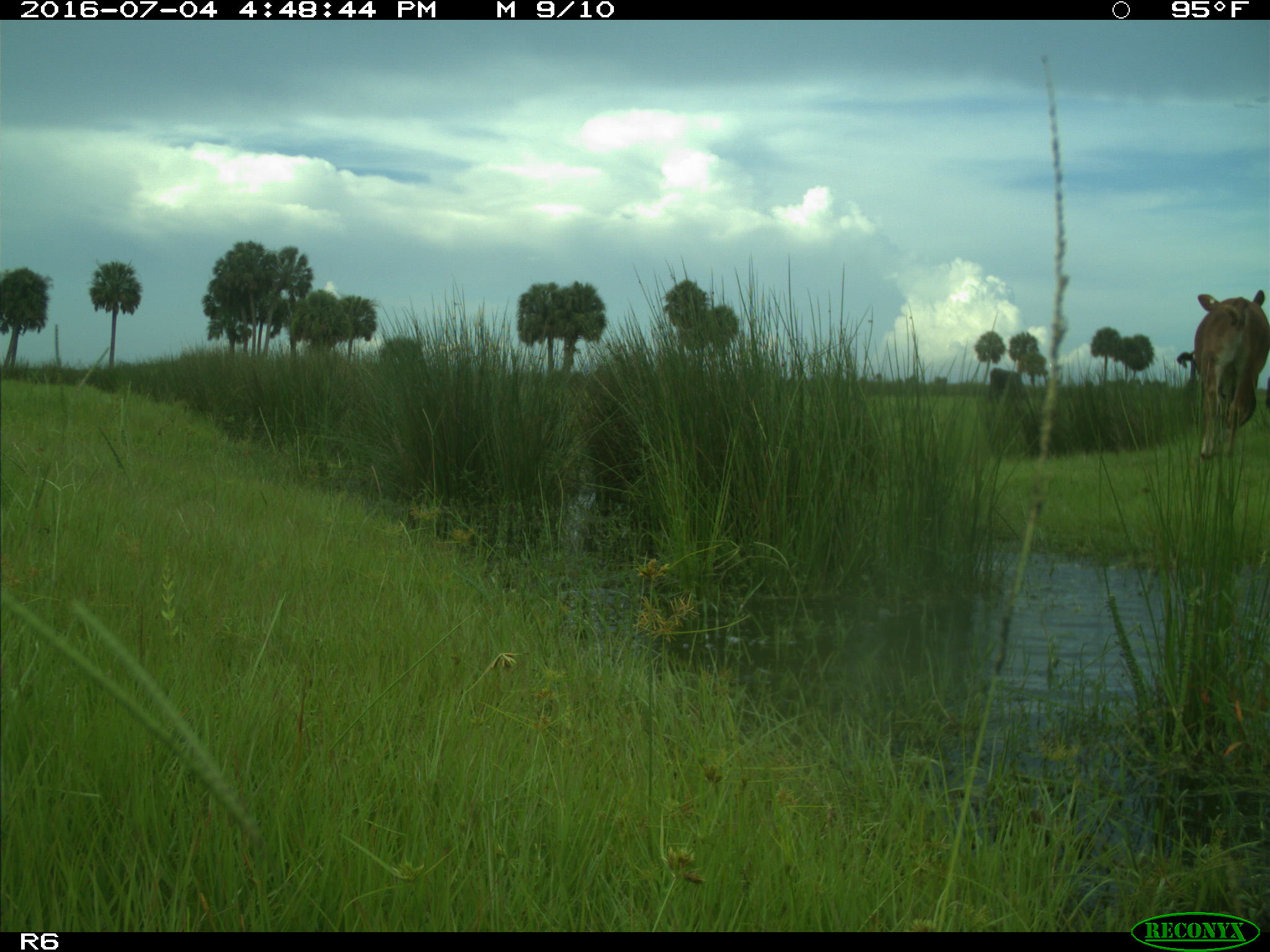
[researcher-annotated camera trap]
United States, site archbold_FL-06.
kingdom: Animalia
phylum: Chordata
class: Mammalia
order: Artiodactyla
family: Bovidae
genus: Bos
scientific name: Bos taurus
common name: domestic cow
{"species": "Bos taurus (domestic cow)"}